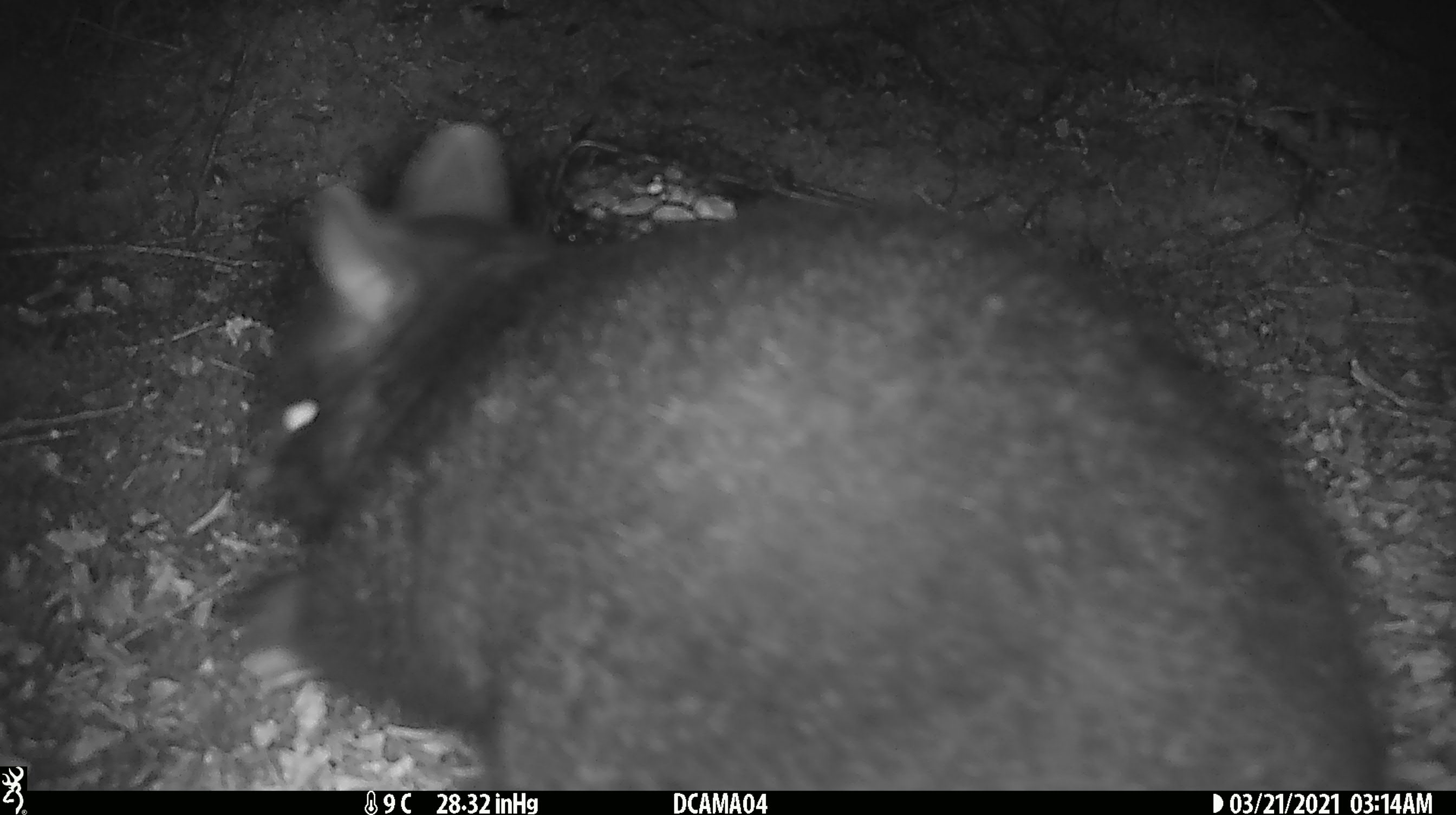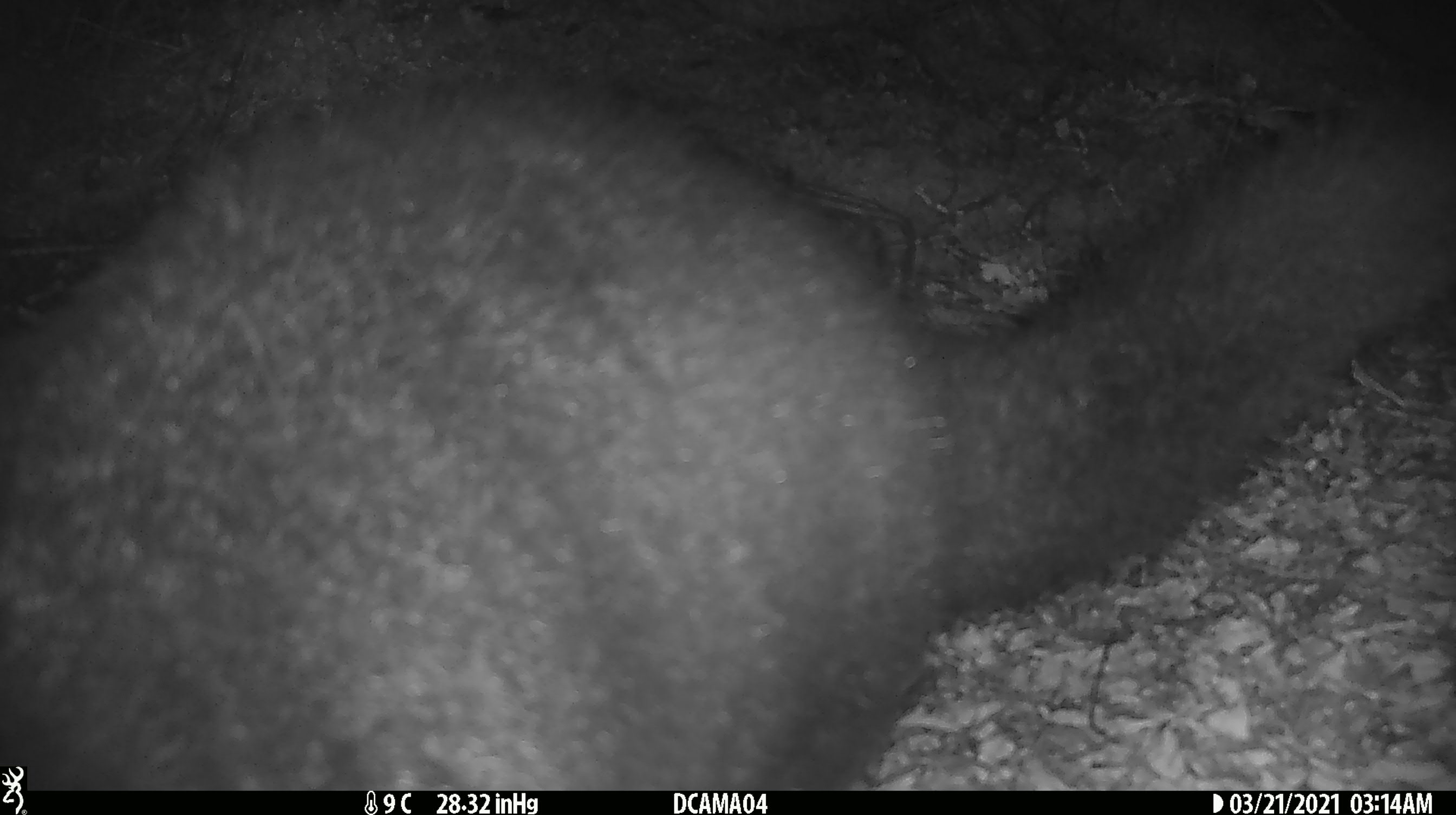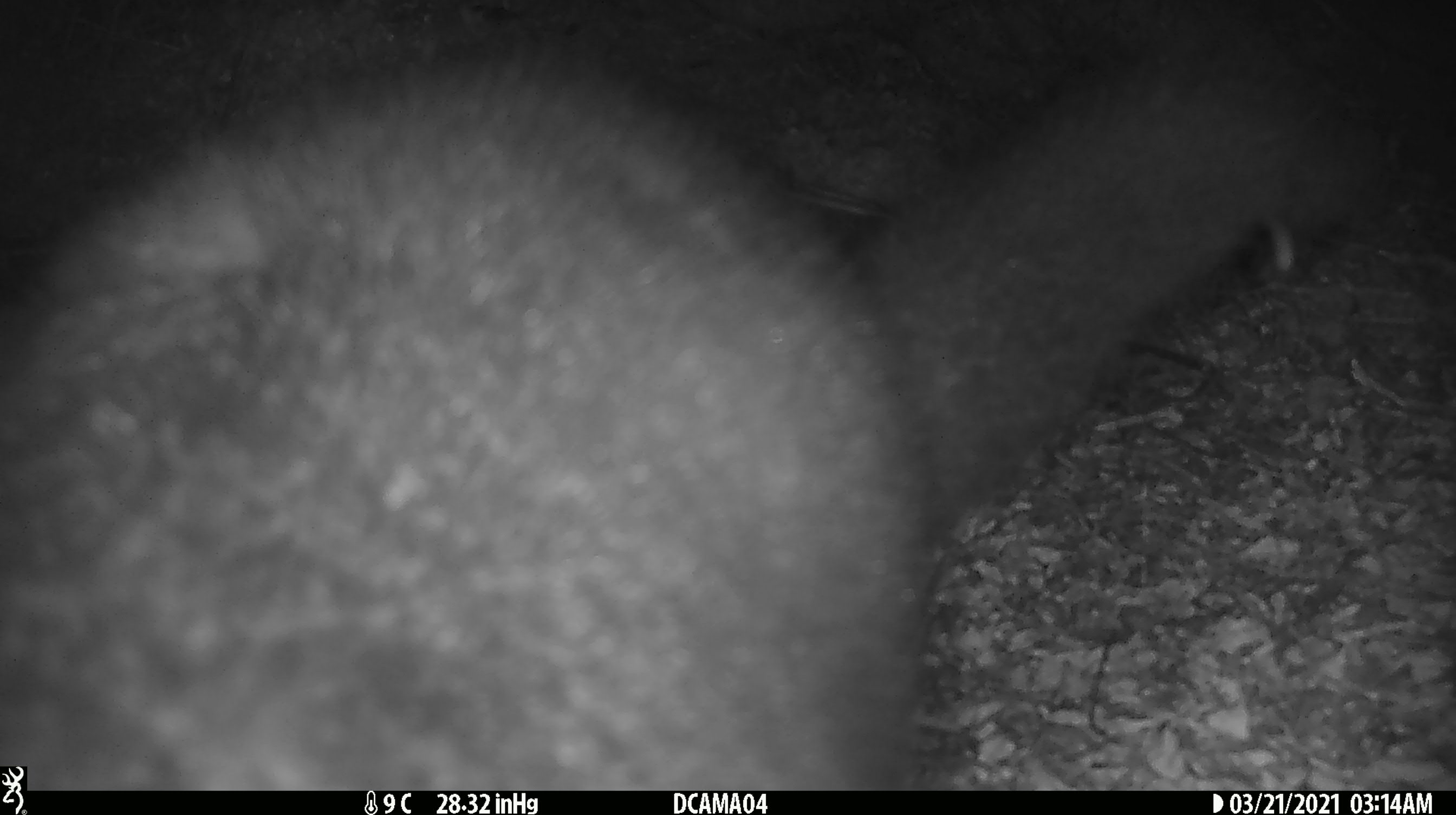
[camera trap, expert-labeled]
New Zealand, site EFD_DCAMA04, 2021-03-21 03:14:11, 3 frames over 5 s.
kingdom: Animalia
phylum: Chordata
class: Mammalia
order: Diprotodontia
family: Phalangeridae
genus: Trichosurus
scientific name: Trichosurus vulpecula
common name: common brushtail possum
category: possum